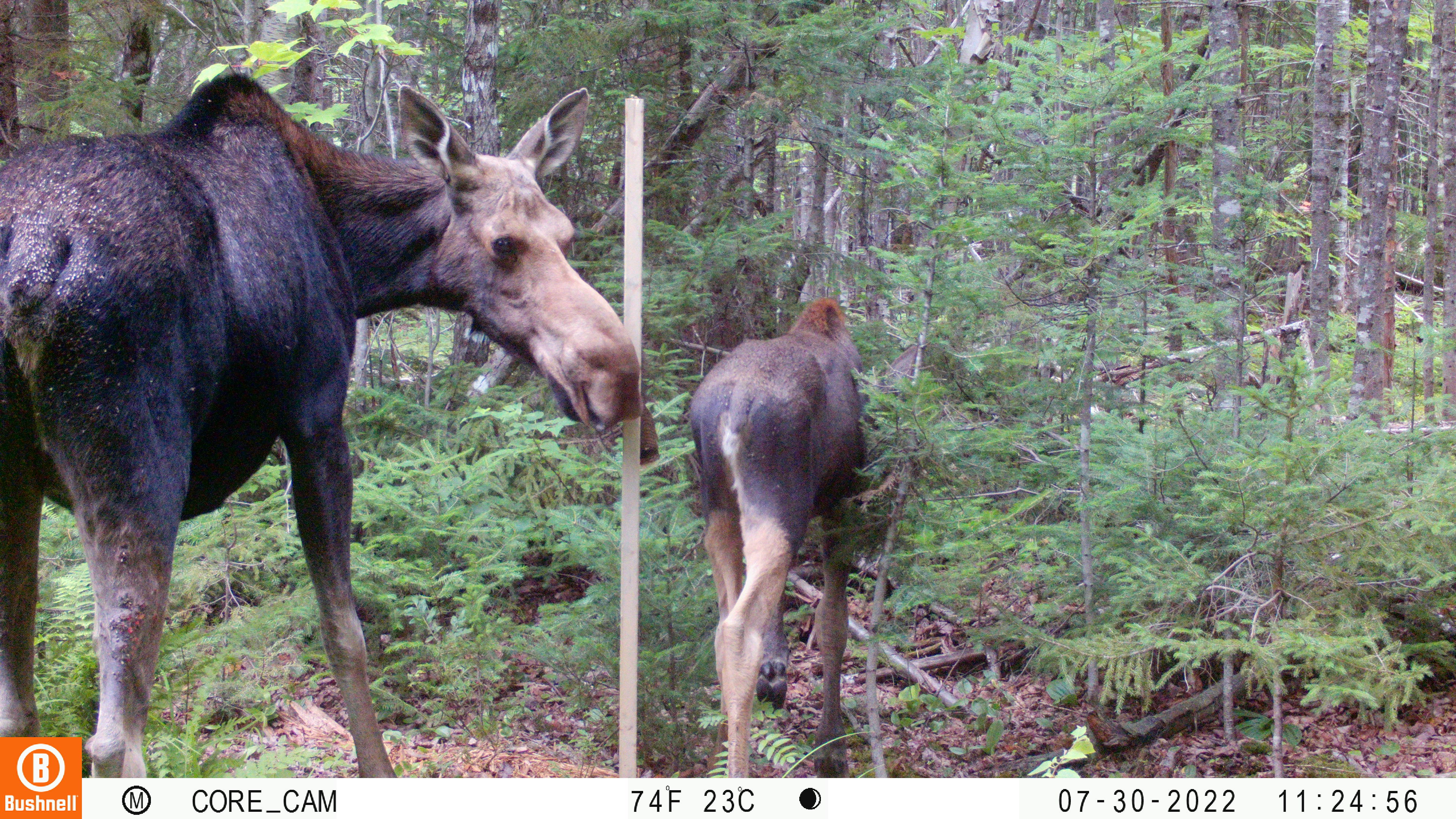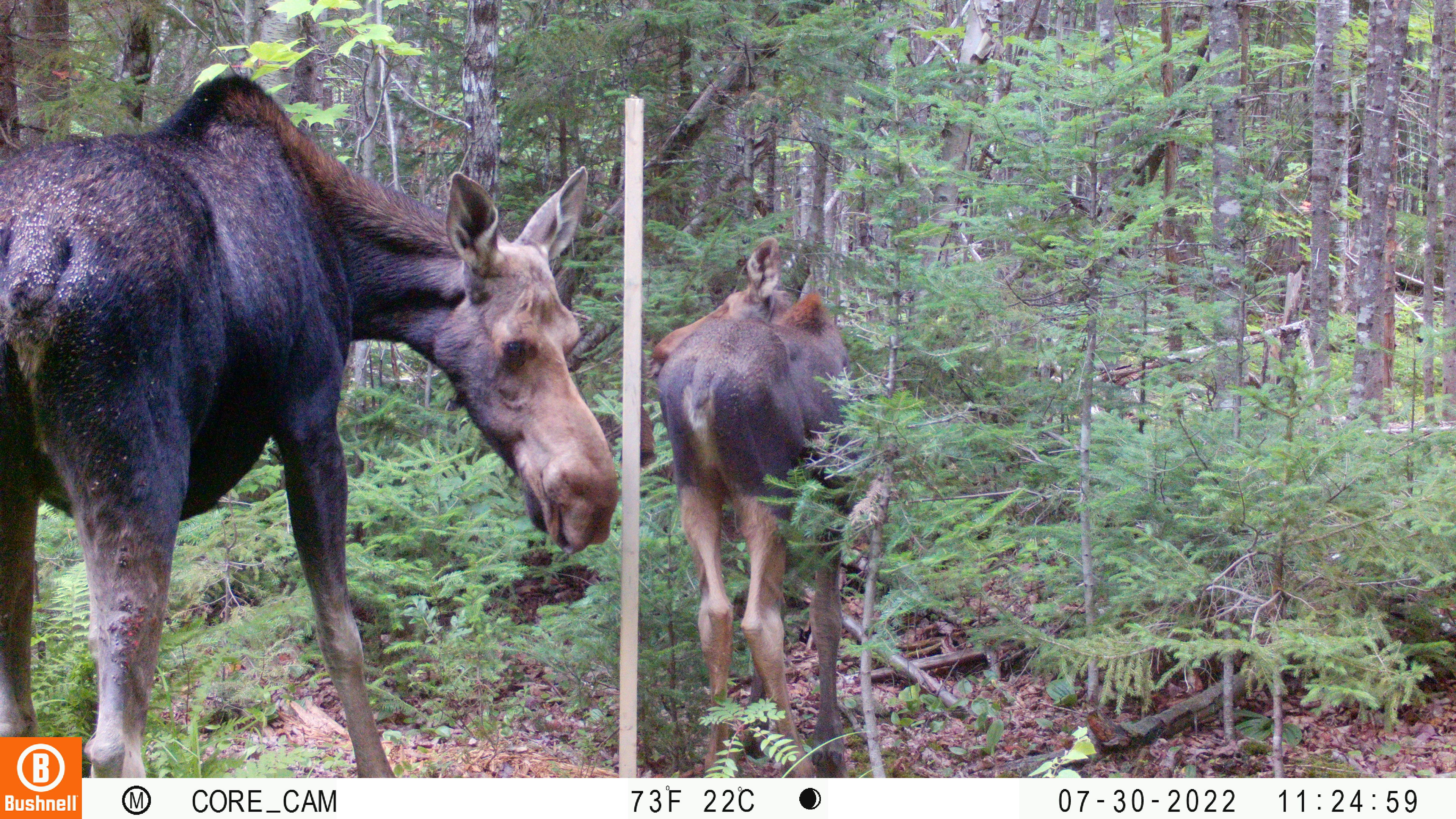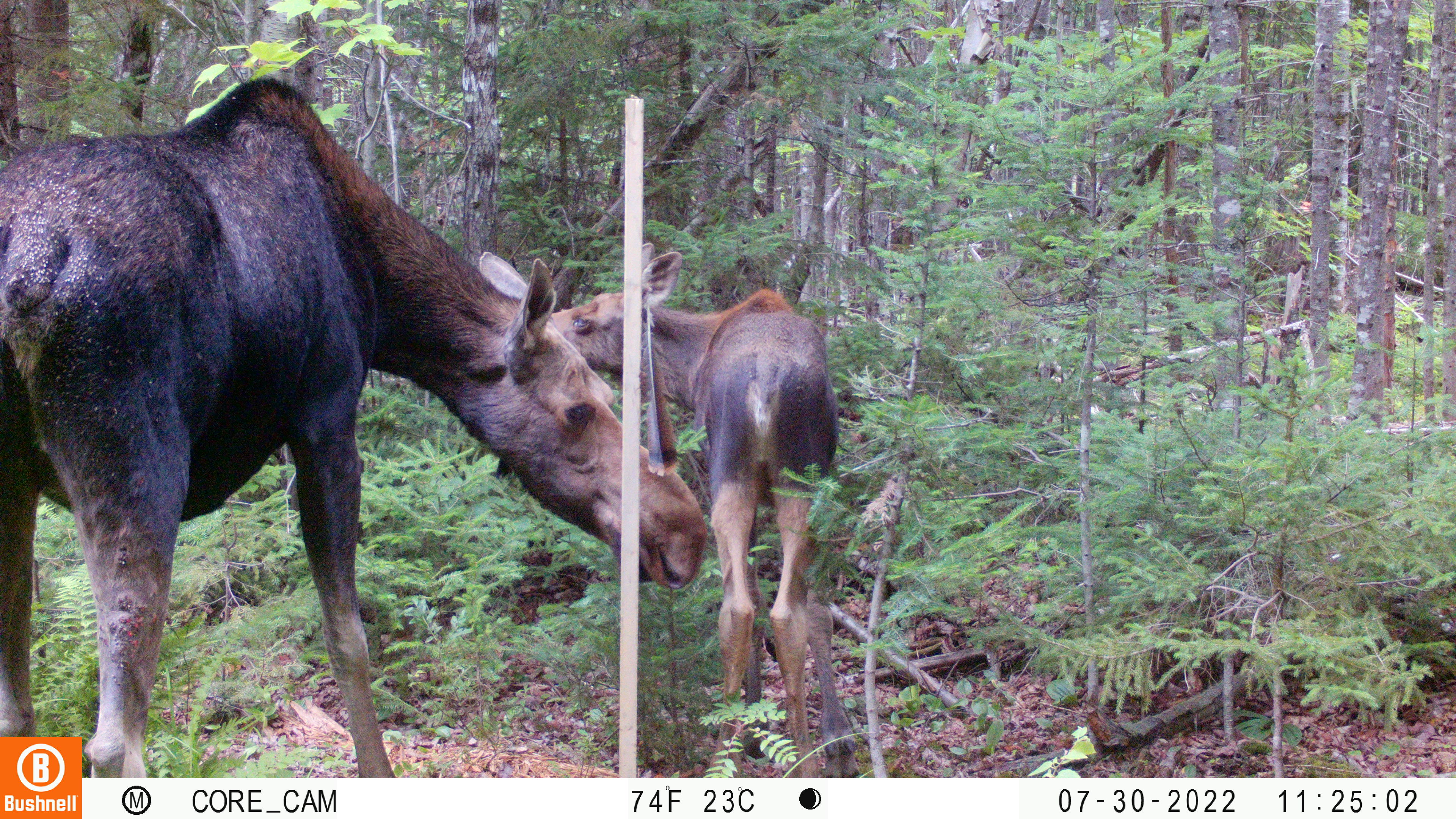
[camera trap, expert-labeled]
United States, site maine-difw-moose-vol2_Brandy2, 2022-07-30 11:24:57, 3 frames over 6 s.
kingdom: Animalia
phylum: Chordata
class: Mammalia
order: Artiodactyla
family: Cervidae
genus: Alces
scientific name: Alces alces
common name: moose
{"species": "moose (Alces alces)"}